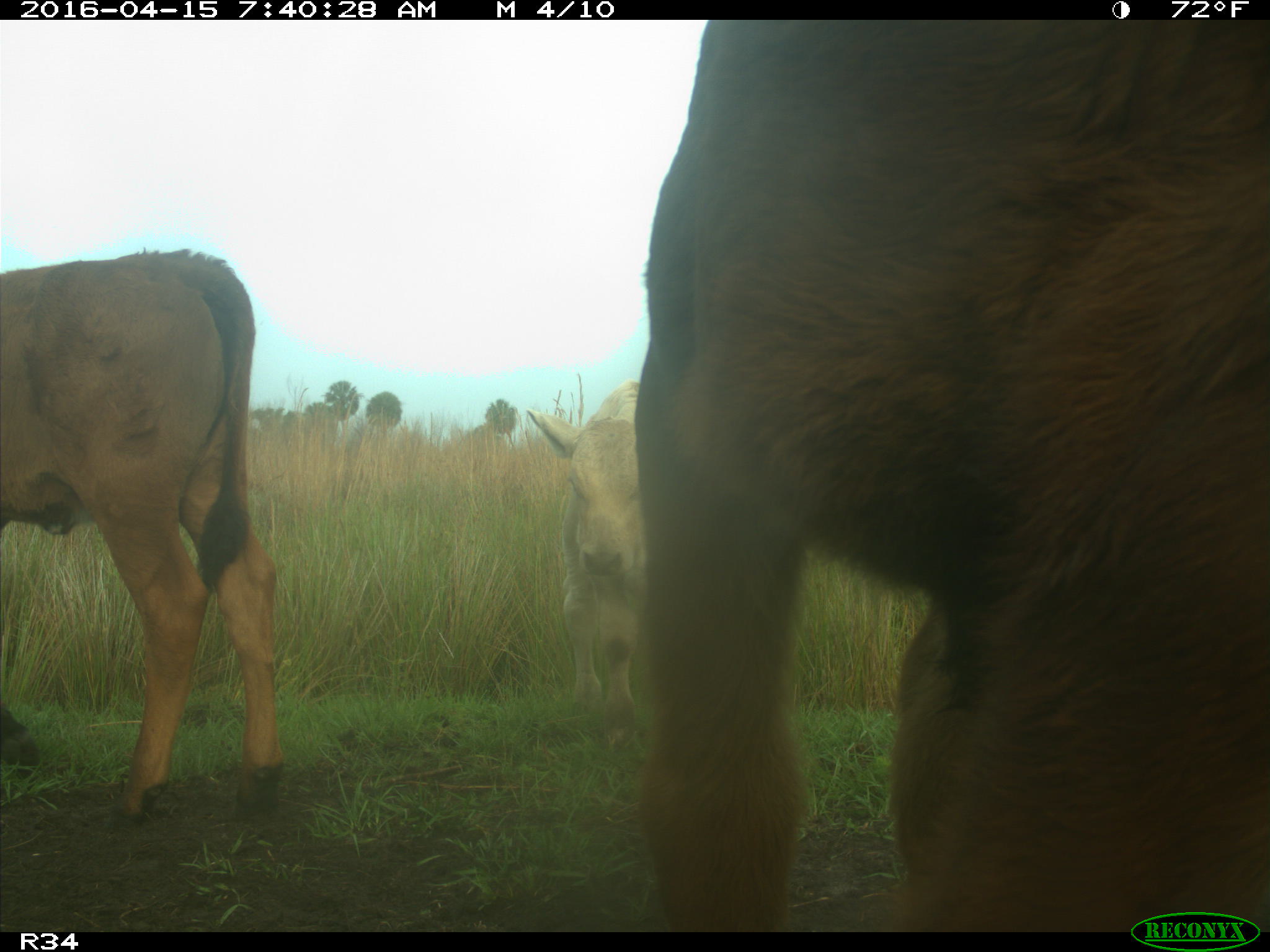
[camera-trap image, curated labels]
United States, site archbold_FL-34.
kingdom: Animalia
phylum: Chordata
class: Mammalia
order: Artiodactyla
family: Bovidae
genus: Bos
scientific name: Bos taurus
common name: domestic cow